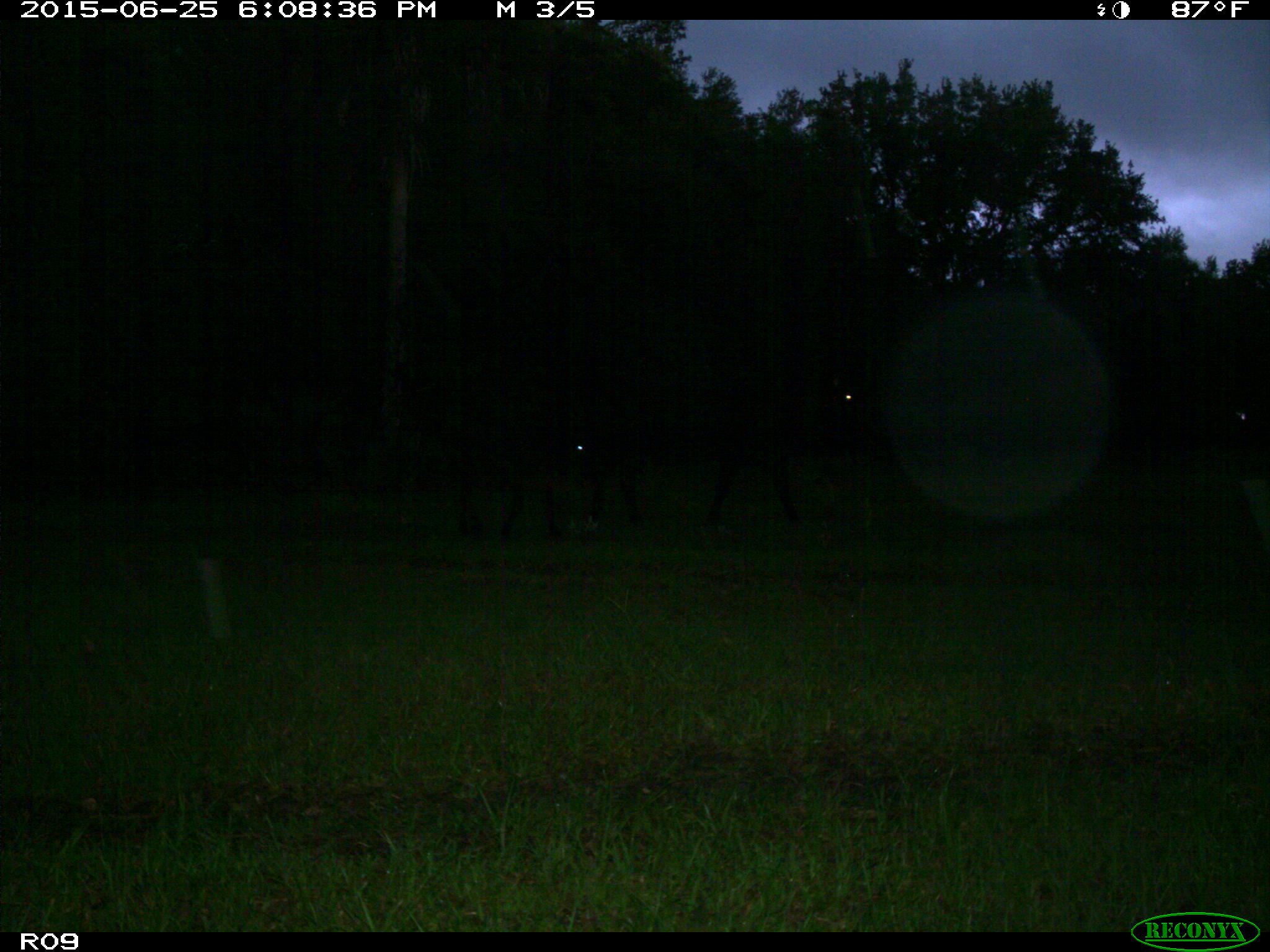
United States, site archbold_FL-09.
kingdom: Animalia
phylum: Chordata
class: Mammalia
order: Artiodactyla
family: Bovidae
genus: Bos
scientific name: Bos taurus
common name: domestic cow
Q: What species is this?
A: Bos taurus (domestic cow).